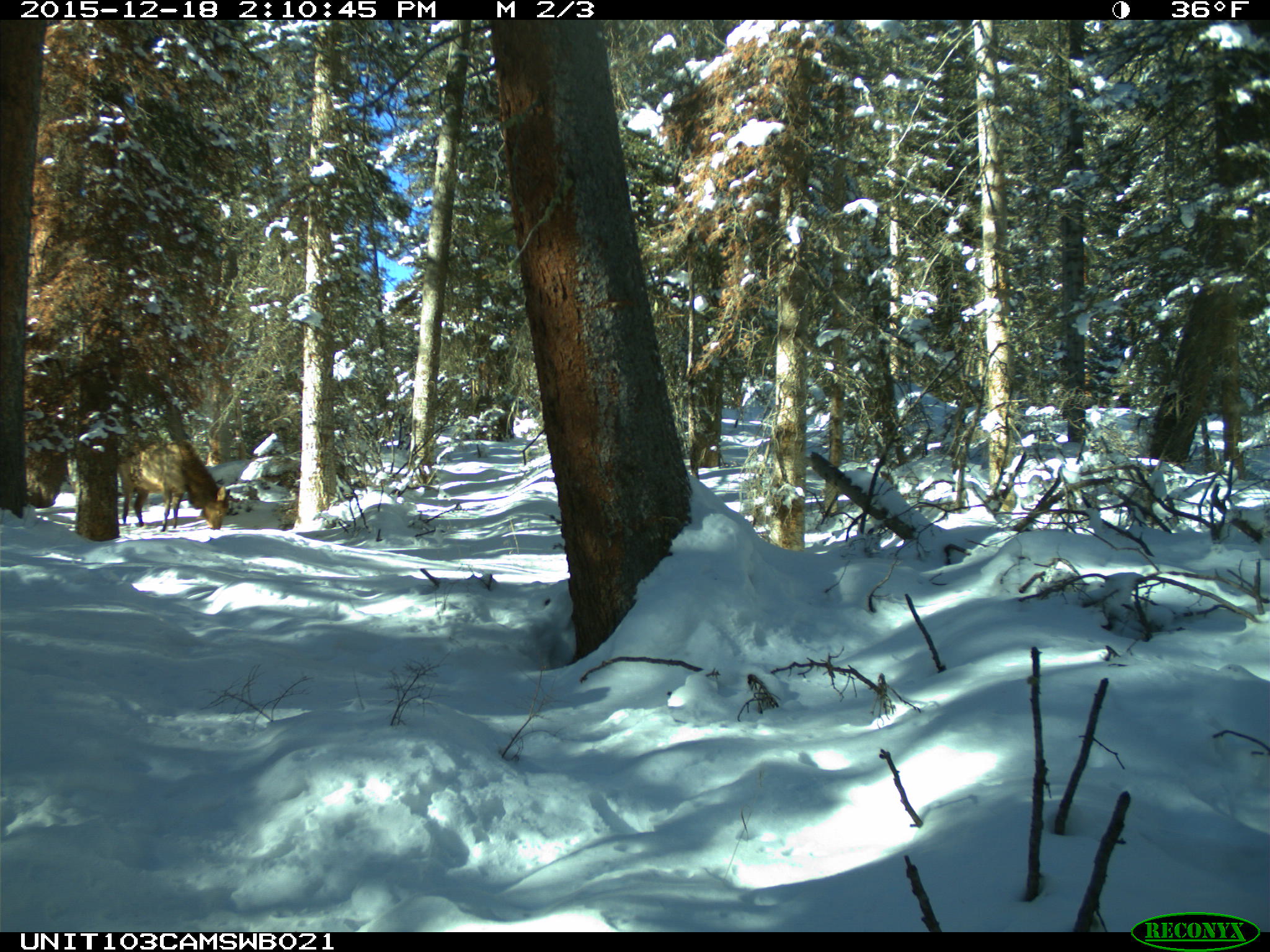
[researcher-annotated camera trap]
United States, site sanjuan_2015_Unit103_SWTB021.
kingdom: Animalia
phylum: Chordata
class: Mammalia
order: Artiodactyla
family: Cervidae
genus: Cervus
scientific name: Cervus elaphus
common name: red deer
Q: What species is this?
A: Cervus elaphus (red deer).